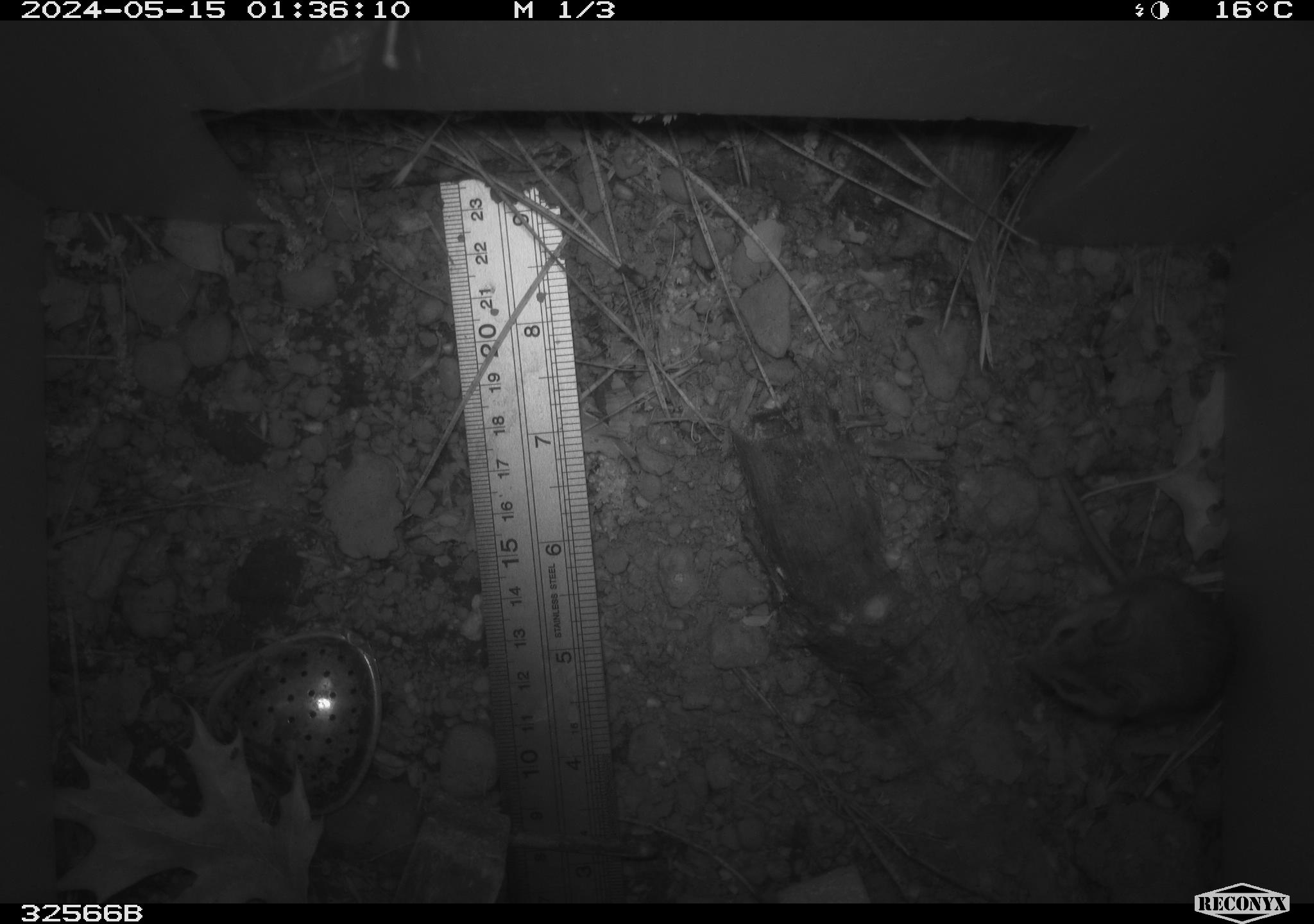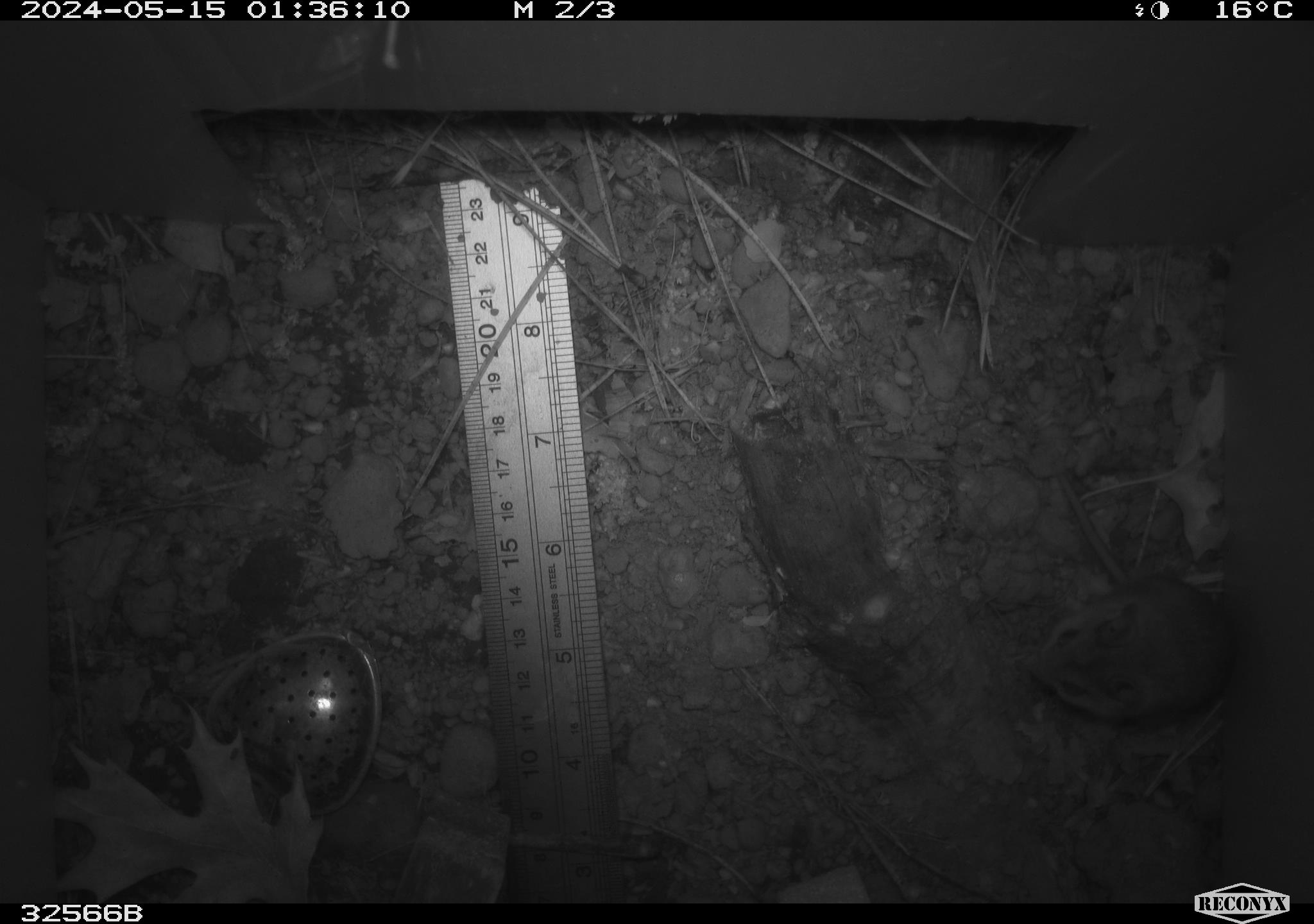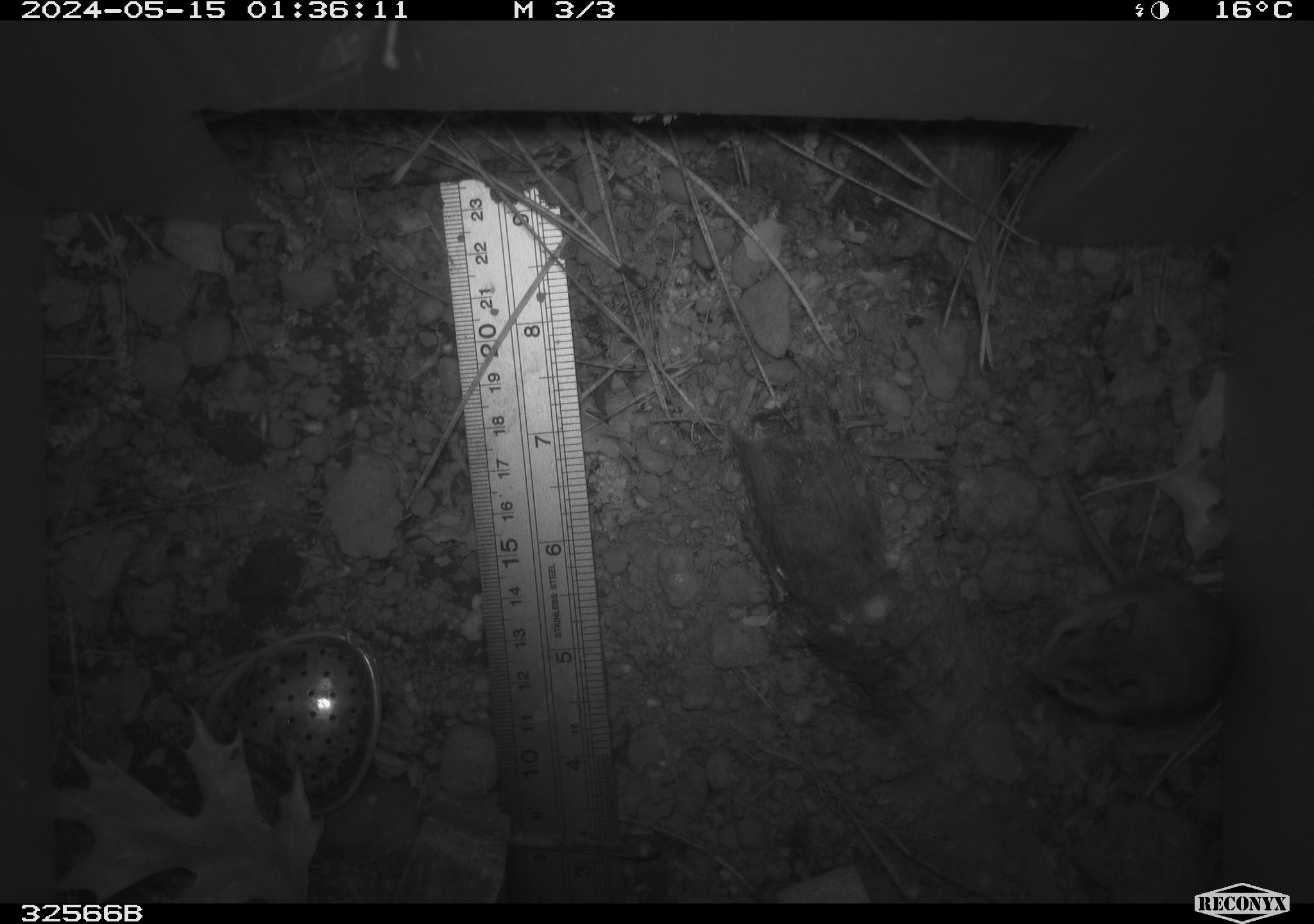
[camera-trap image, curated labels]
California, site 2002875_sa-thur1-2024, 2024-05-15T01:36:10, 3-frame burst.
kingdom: Animalia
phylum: Chordata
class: Mammalia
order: Rodentia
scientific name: Rodentia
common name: mouse species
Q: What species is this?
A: Mouse species (Rodentia).